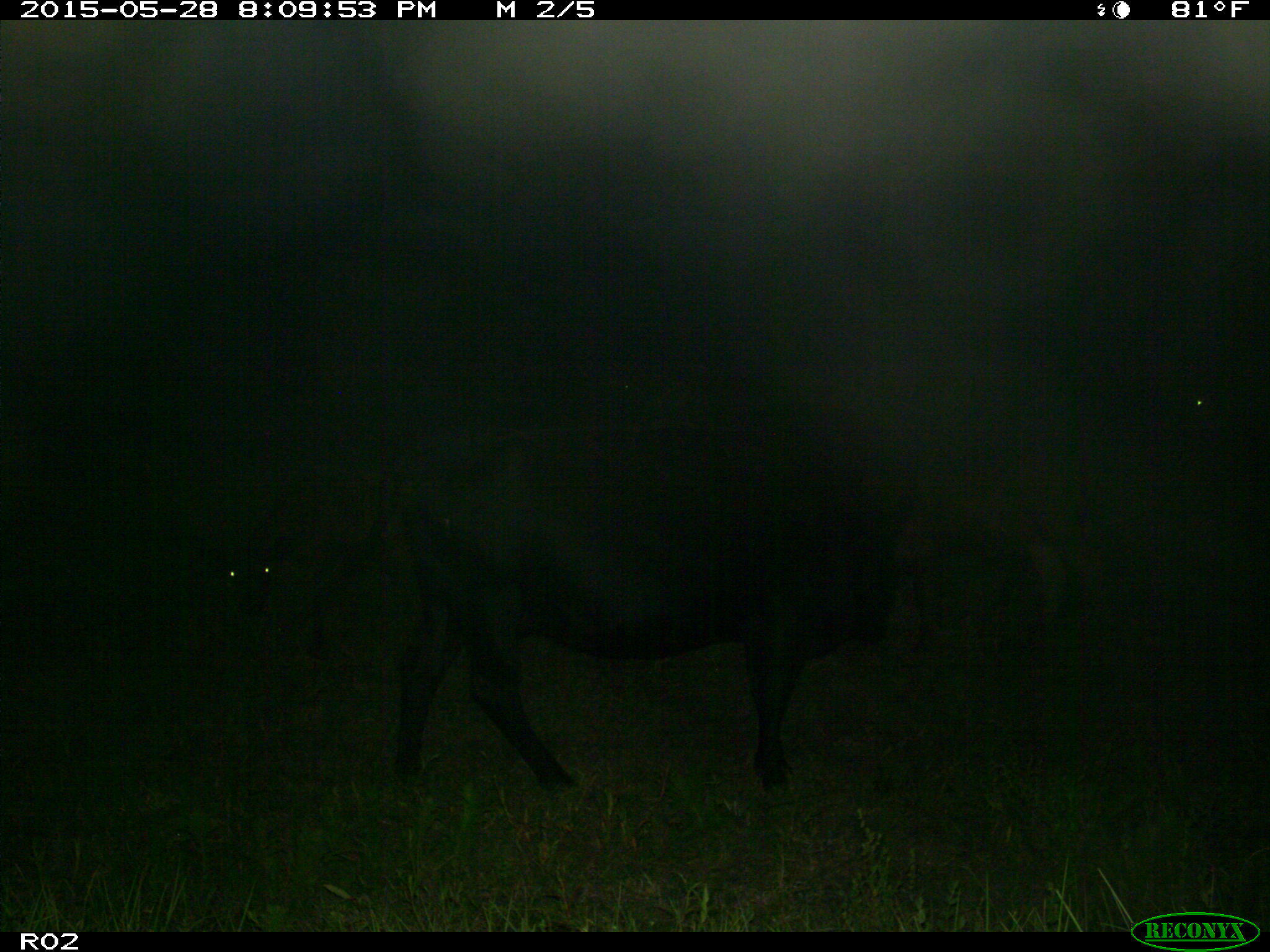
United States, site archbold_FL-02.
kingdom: Animalia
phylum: Chordata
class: Mammalia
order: Artiodactyla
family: Bovidae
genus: Bos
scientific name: Bos taurus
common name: domestic cow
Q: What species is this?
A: Bos taurus (domestic cow).